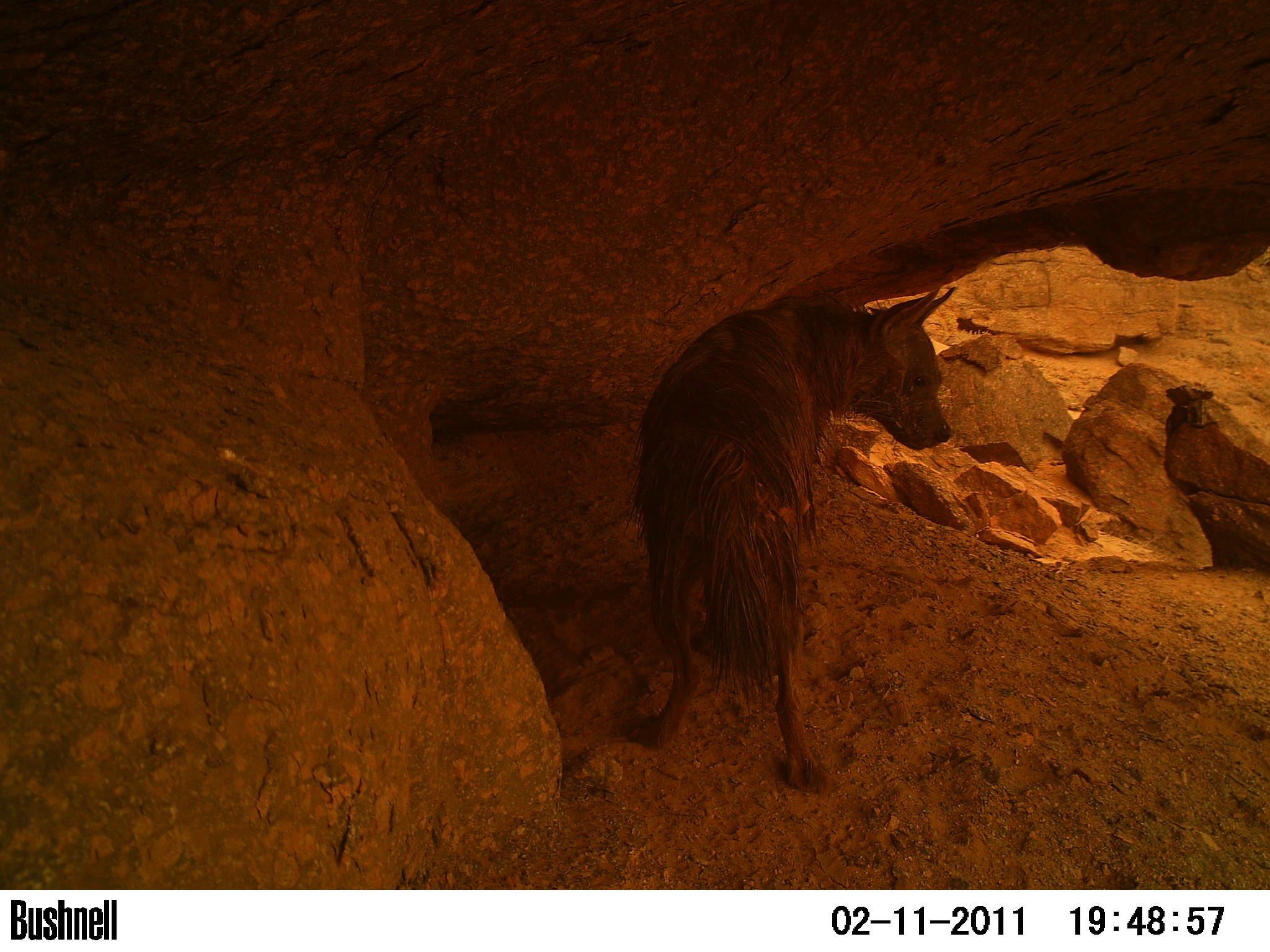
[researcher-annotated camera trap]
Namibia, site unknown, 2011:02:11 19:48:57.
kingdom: Animalia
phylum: Chordata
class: Mammalia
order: Carnivora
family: Hyaenidae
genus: Parahyaena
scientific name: Parahyaena brunnea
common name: brown hyena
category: hyaena brunnea